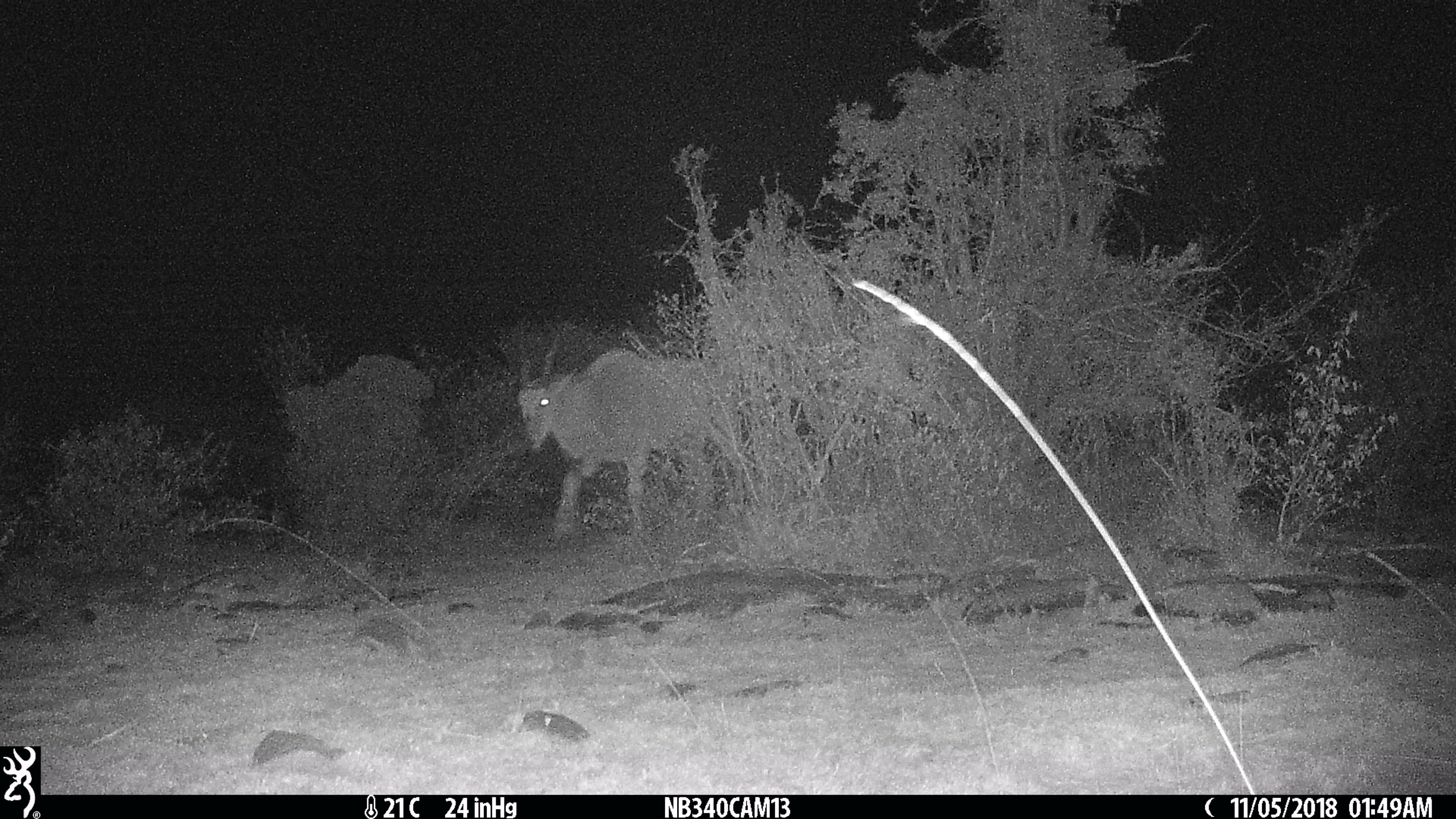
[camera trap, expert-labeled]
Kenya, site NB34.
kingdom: Animalia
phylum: Chordata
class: Mammalia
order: Artiodactyla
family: Bovidae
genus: Tragelaphus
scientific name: Tragelaphus oryx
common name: eland